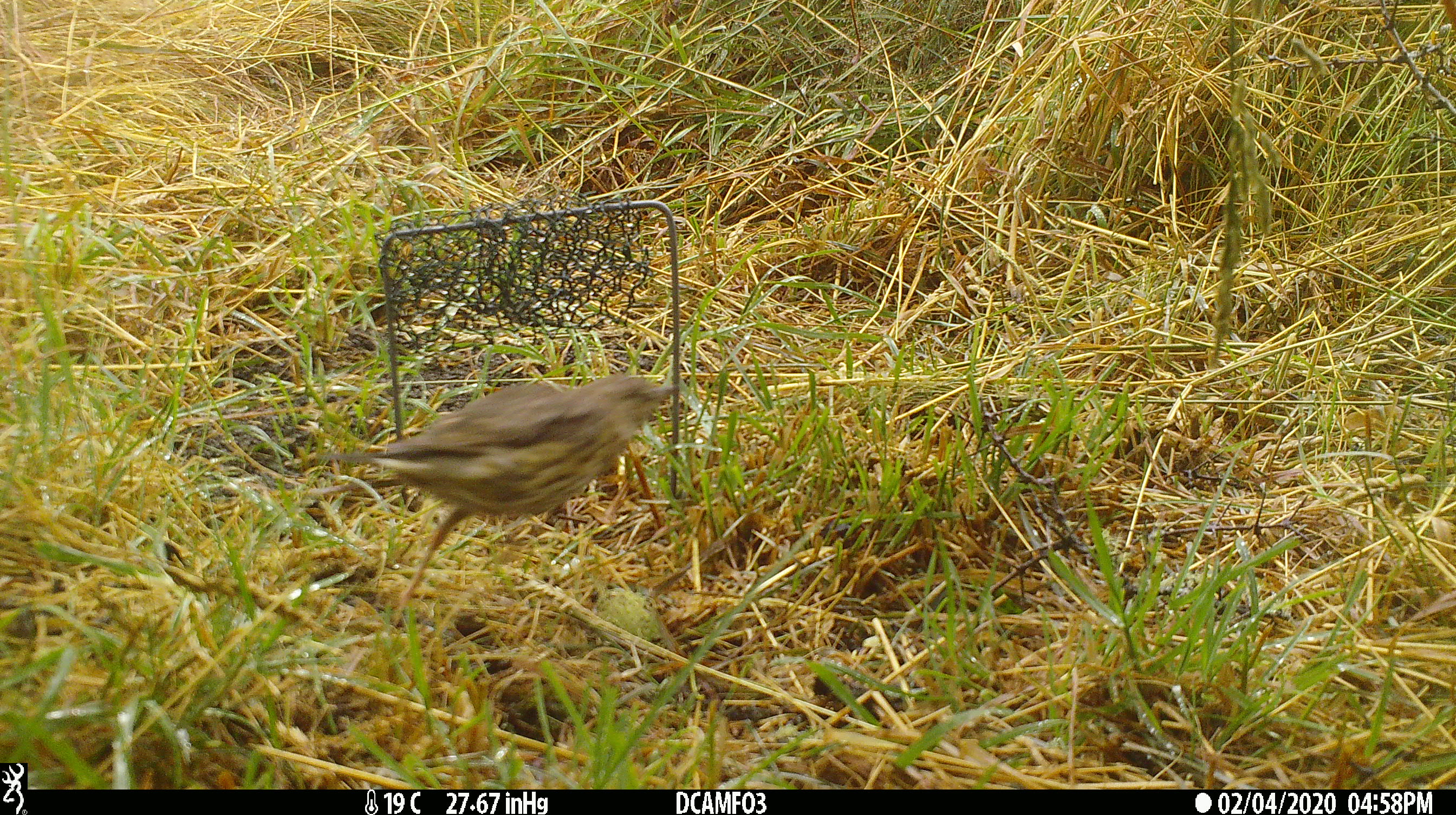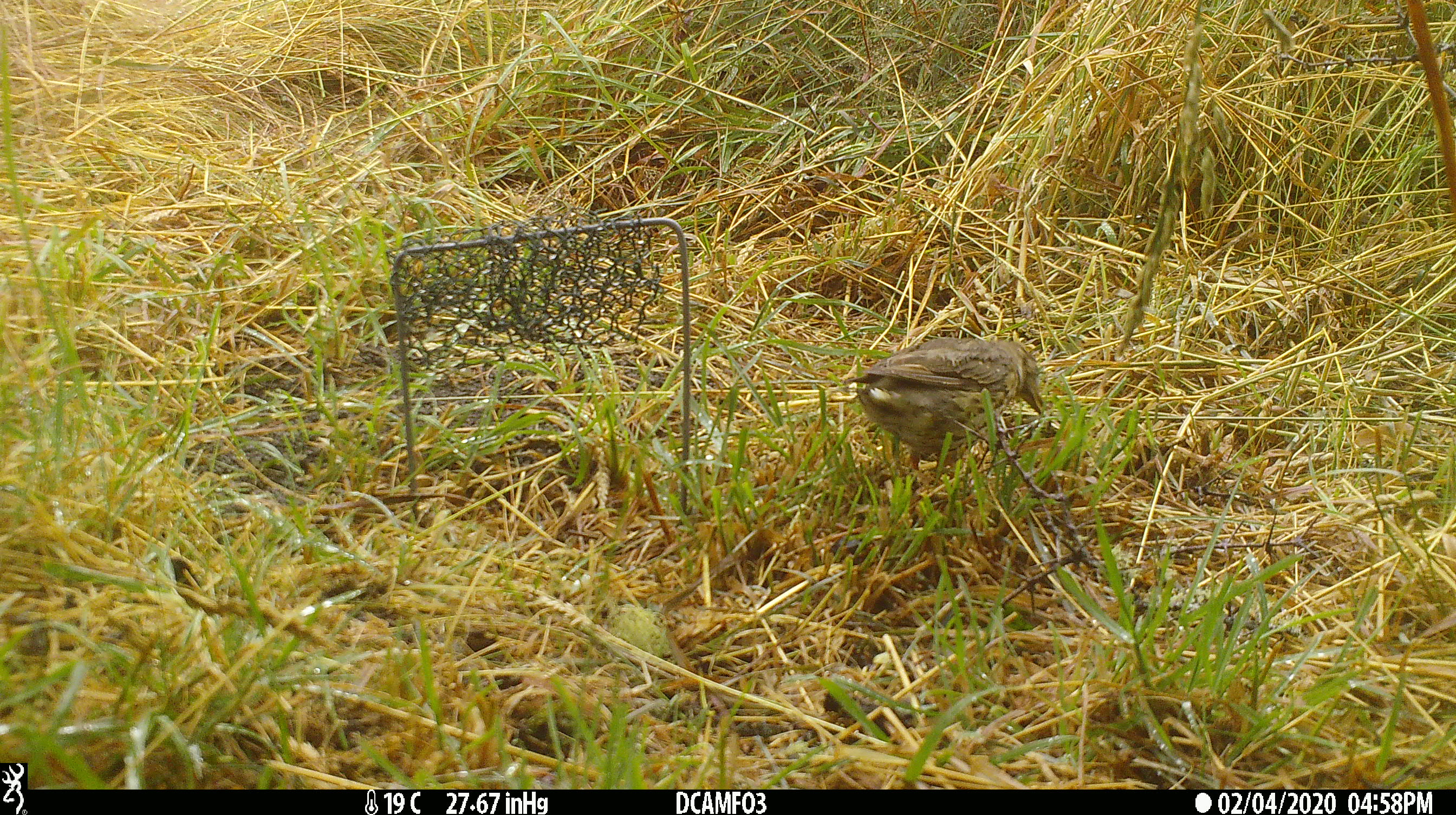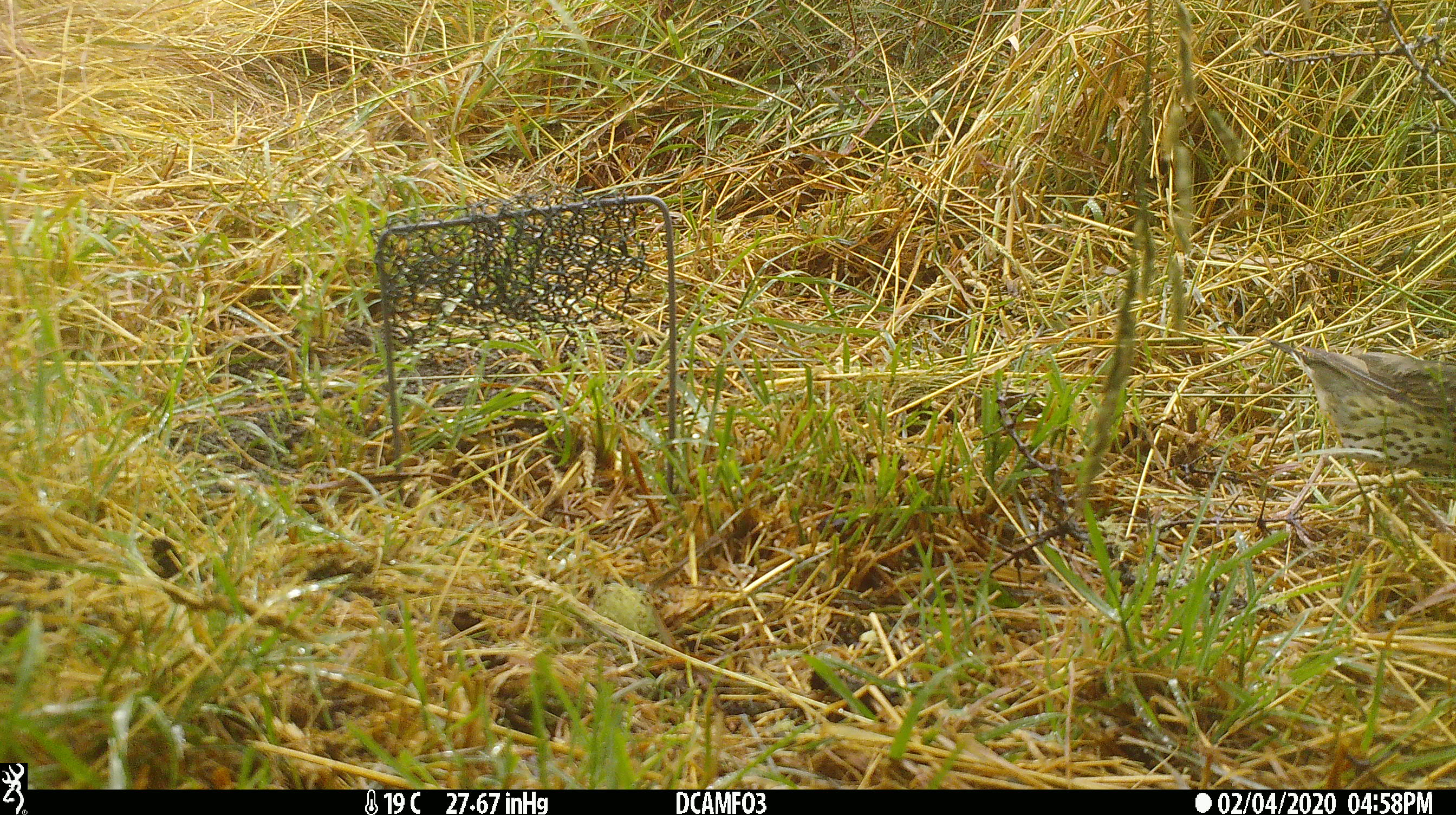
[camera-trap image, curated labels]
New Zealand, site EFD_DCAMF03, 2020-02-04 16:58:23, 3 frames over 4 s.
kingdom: Animalia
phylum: Chordata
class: Aves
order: Passeriformes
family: Turdidae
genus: Turdus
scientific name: Turdus philomelos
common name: song thrush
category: thrush